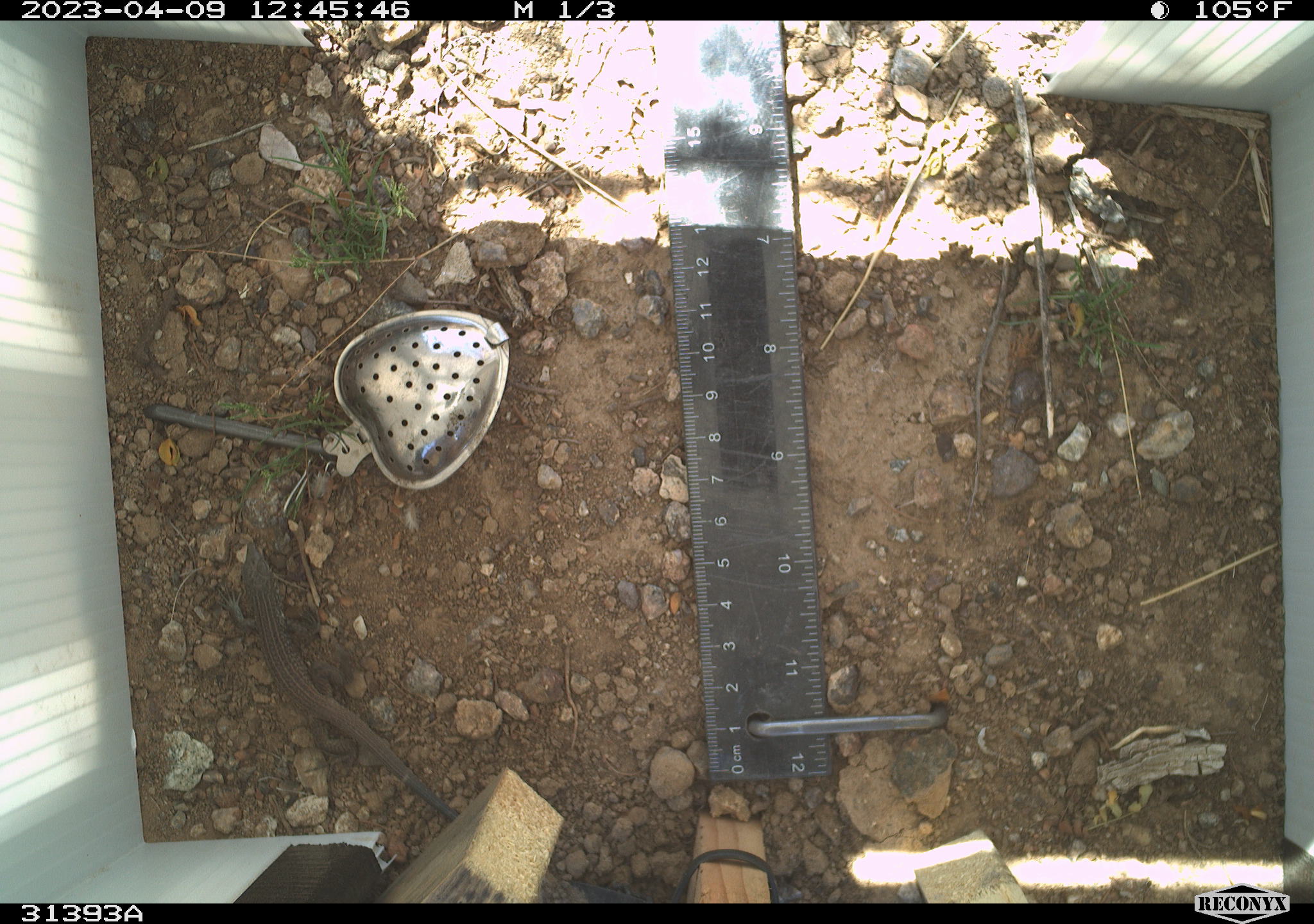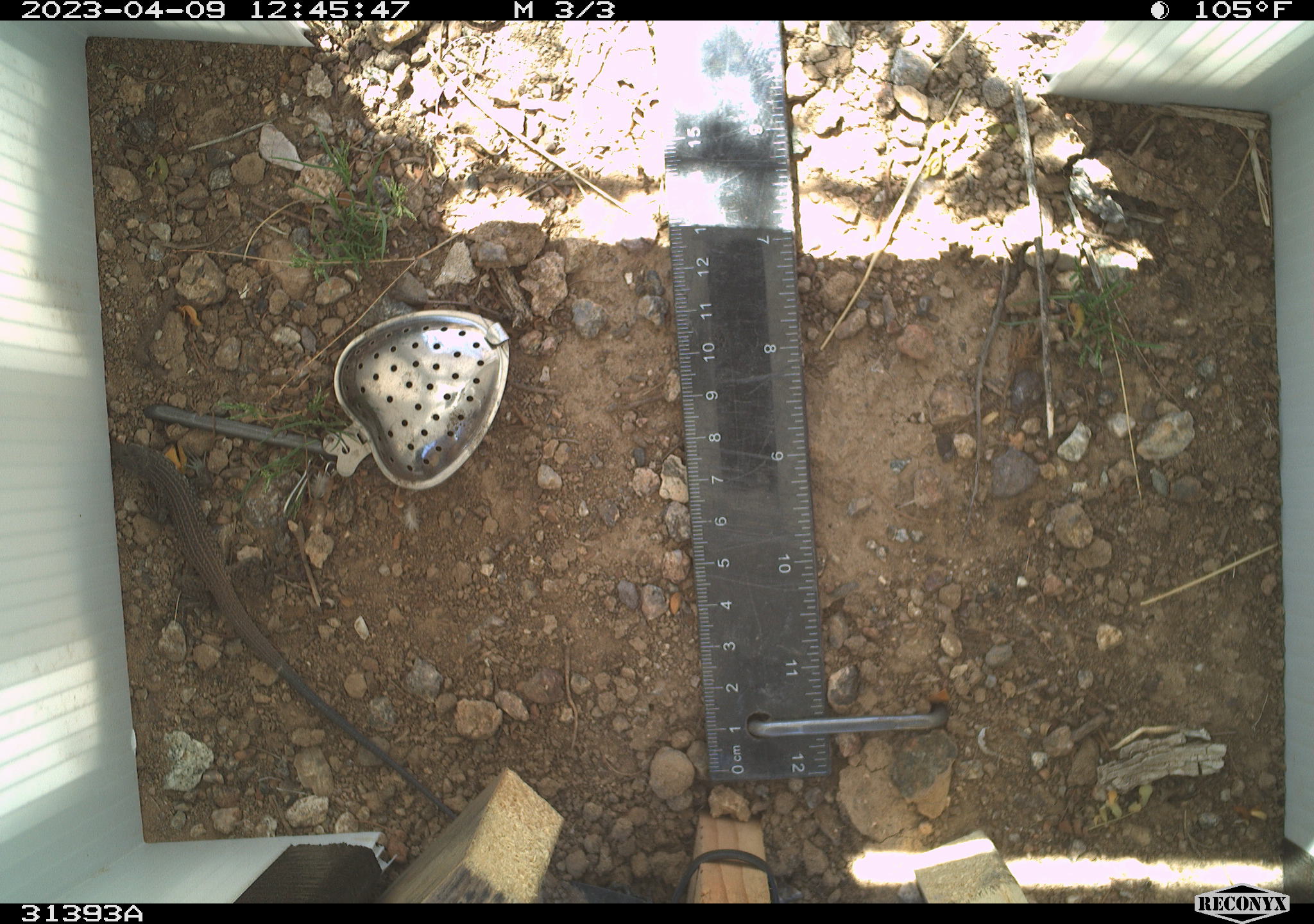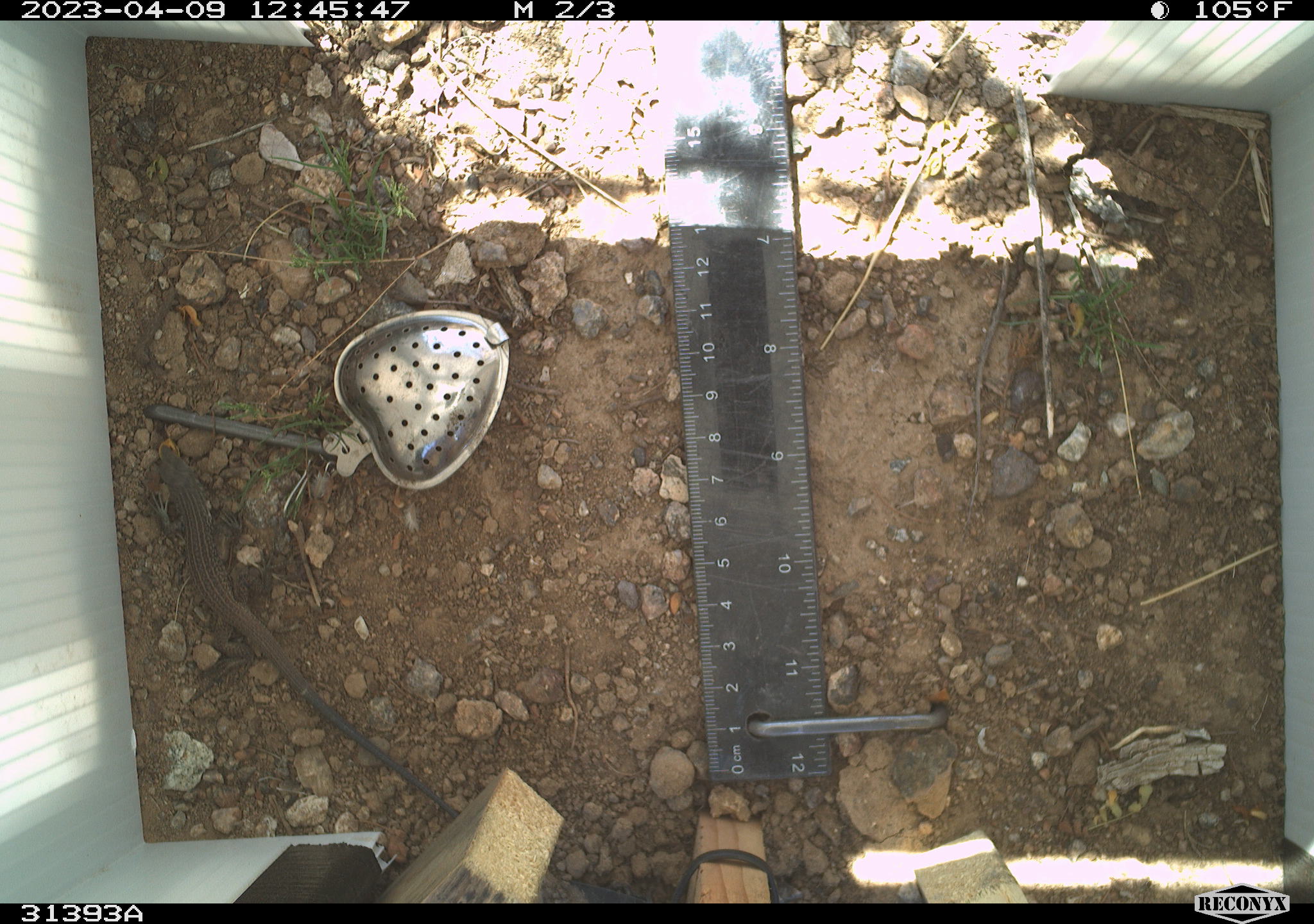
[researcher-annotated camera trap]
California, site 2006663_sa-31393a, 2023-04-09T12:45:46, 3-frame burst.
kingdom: Animalia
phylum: Chordata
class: Reptilia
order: Squamata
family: Teiidae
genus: Aspidoscelis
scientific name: Aspidoscelis tigris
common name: western whiptail